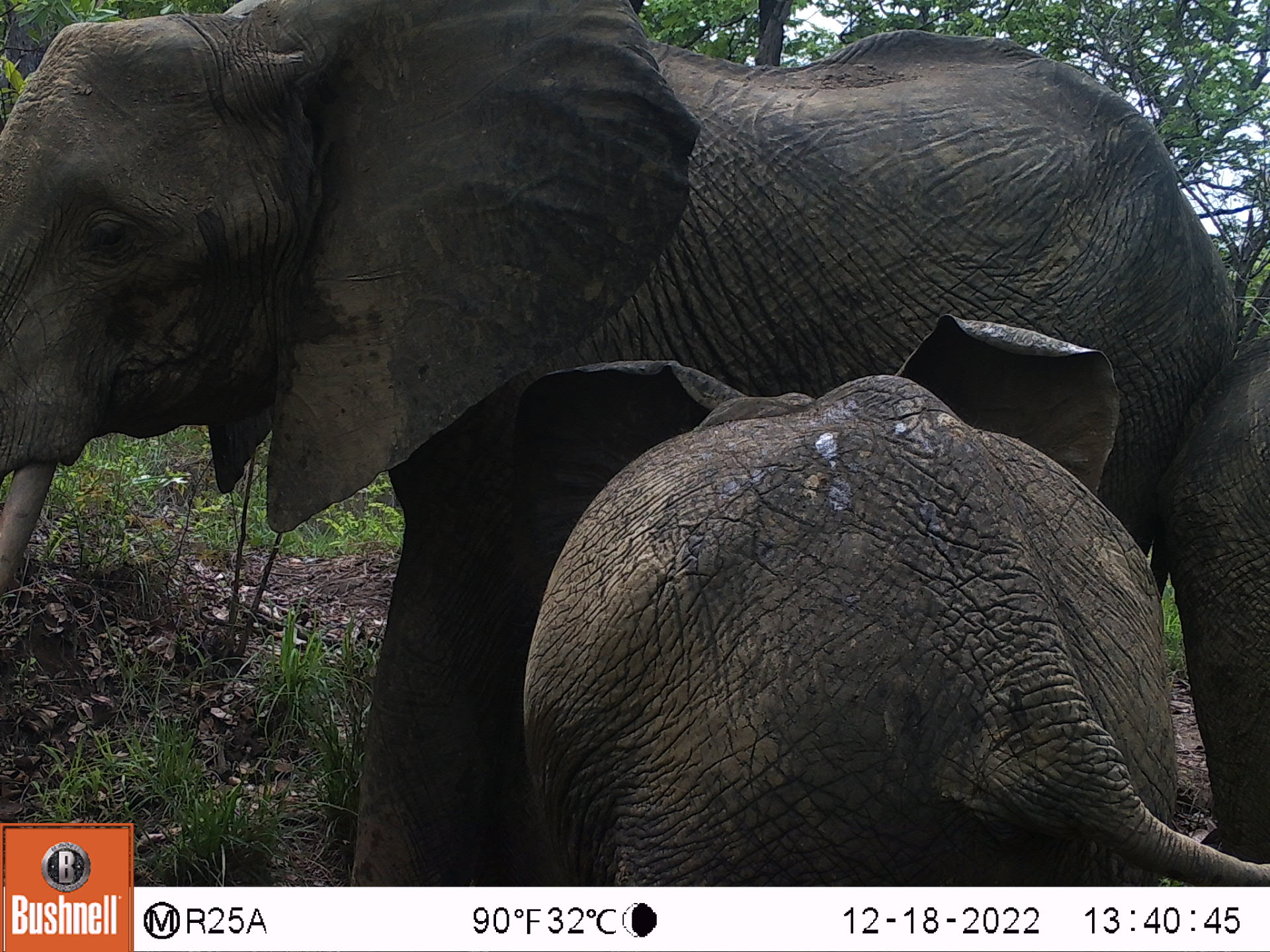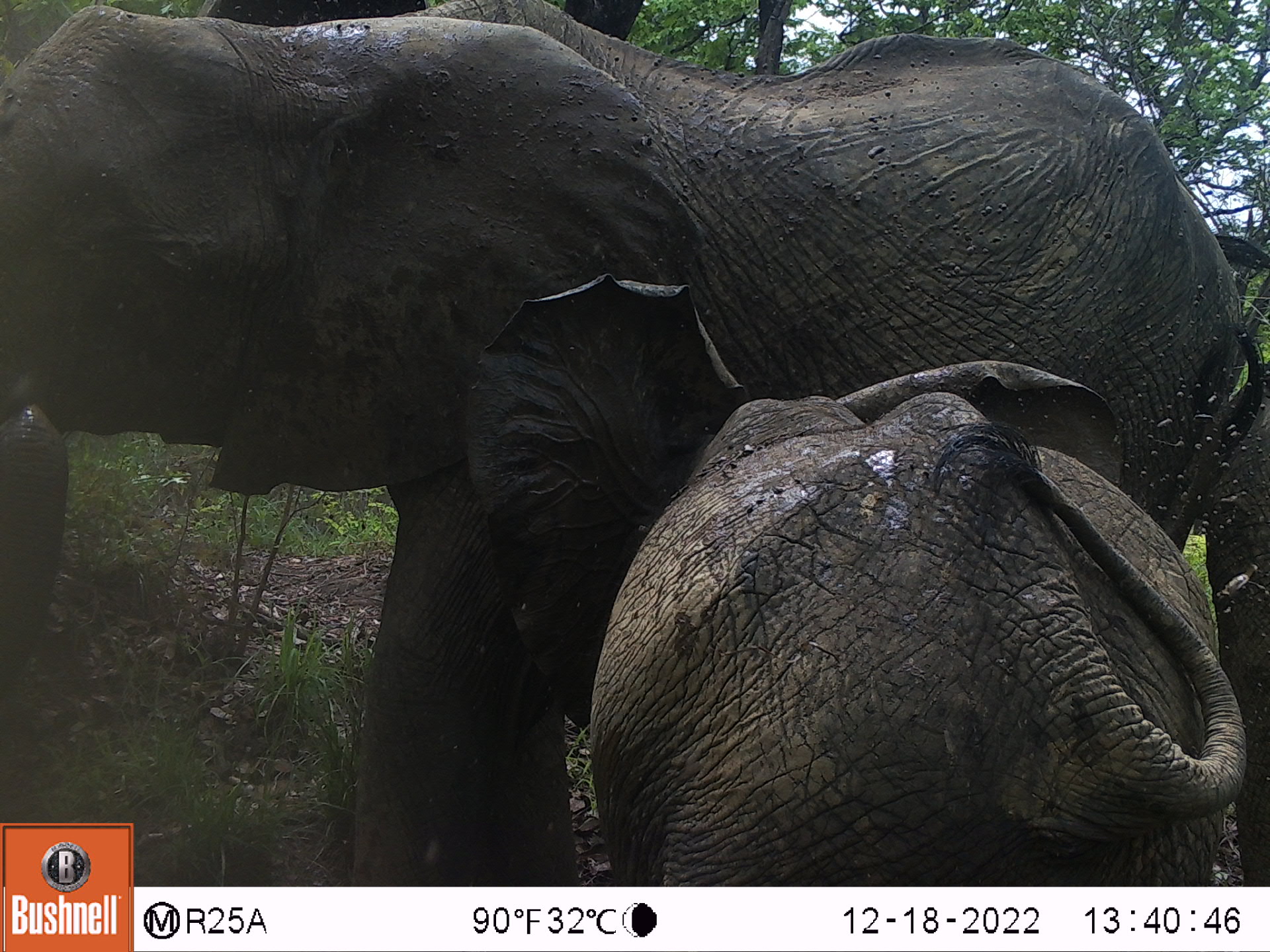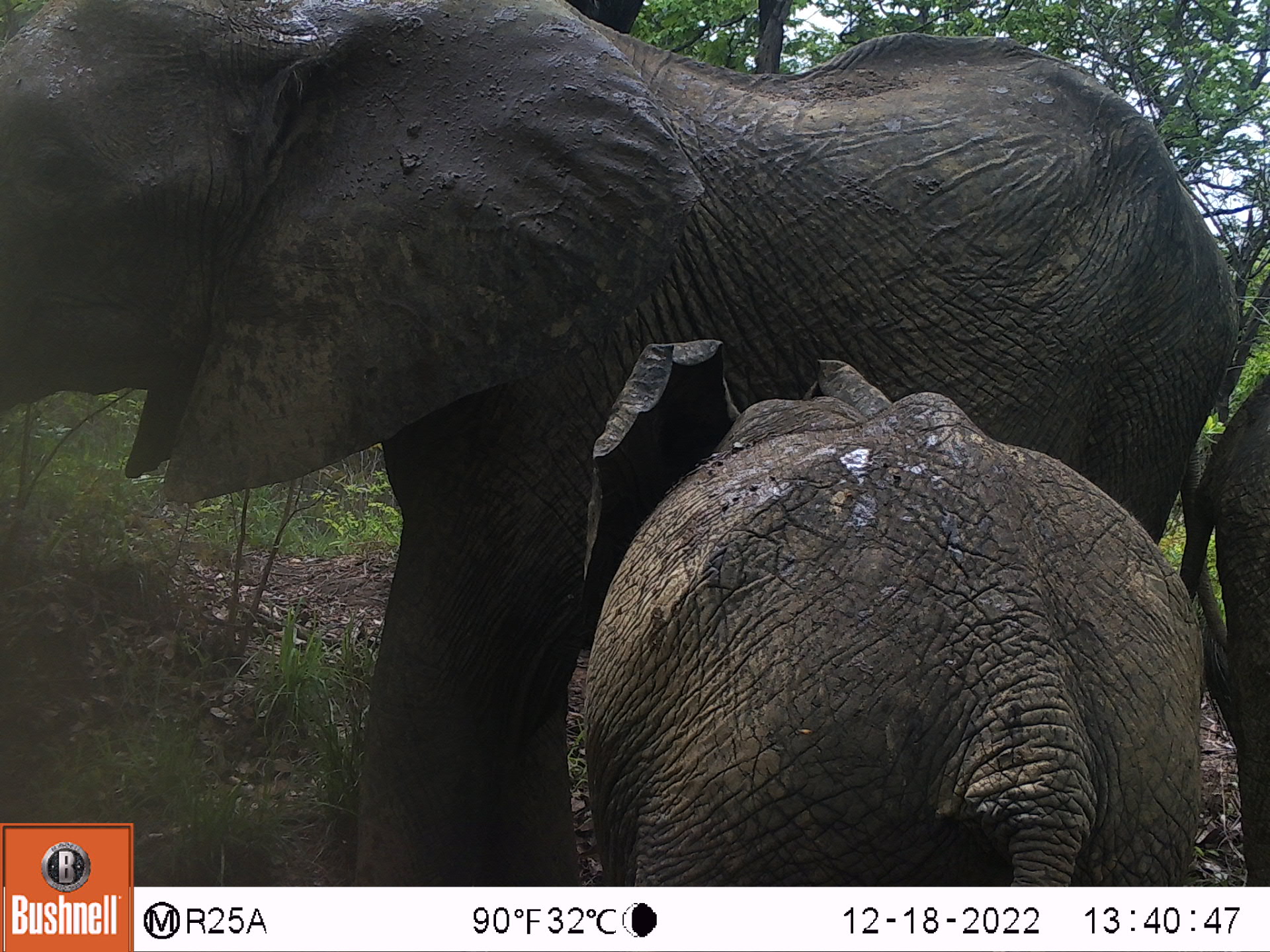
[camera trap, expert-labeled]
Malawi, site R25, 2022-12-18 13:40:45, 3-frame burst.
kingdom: Animalia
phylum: Chordata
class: Mammalia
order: Proboscidea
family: Elephantidae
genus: Loxodonta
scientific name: Loxodonta africana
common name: african savanna elephant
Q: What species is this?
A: African savanna elephant (Loxodonta africana).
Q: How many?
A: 2.